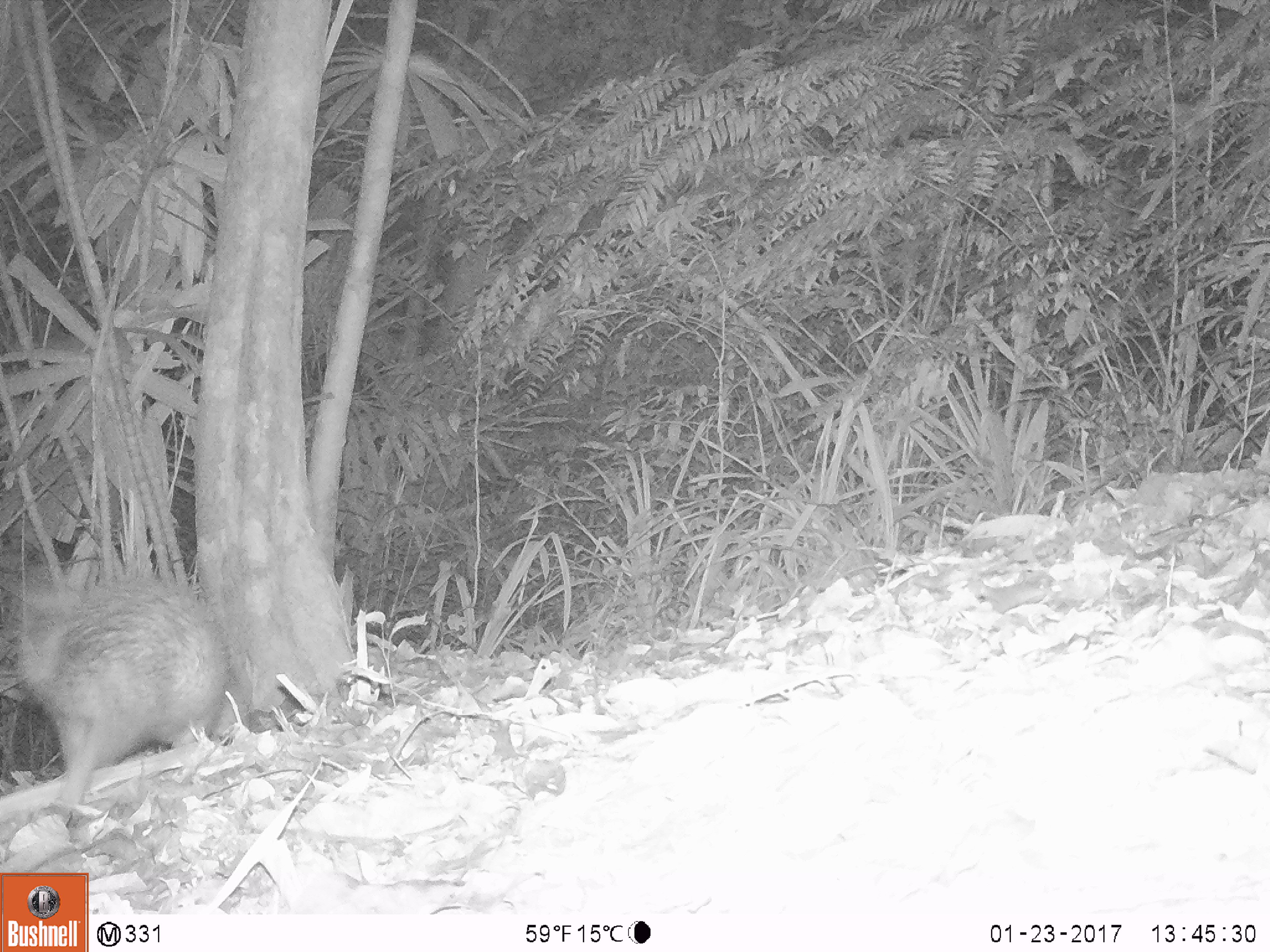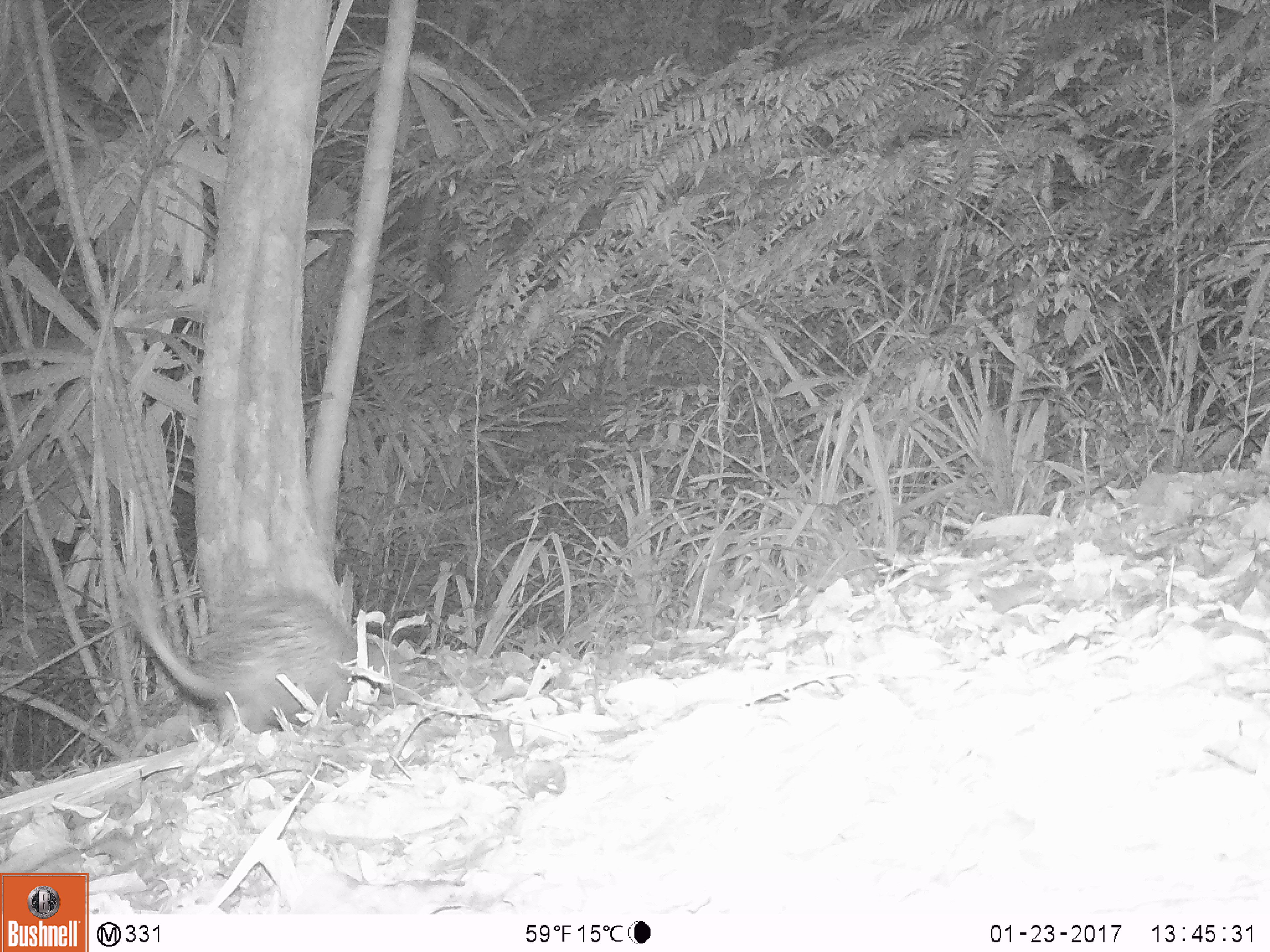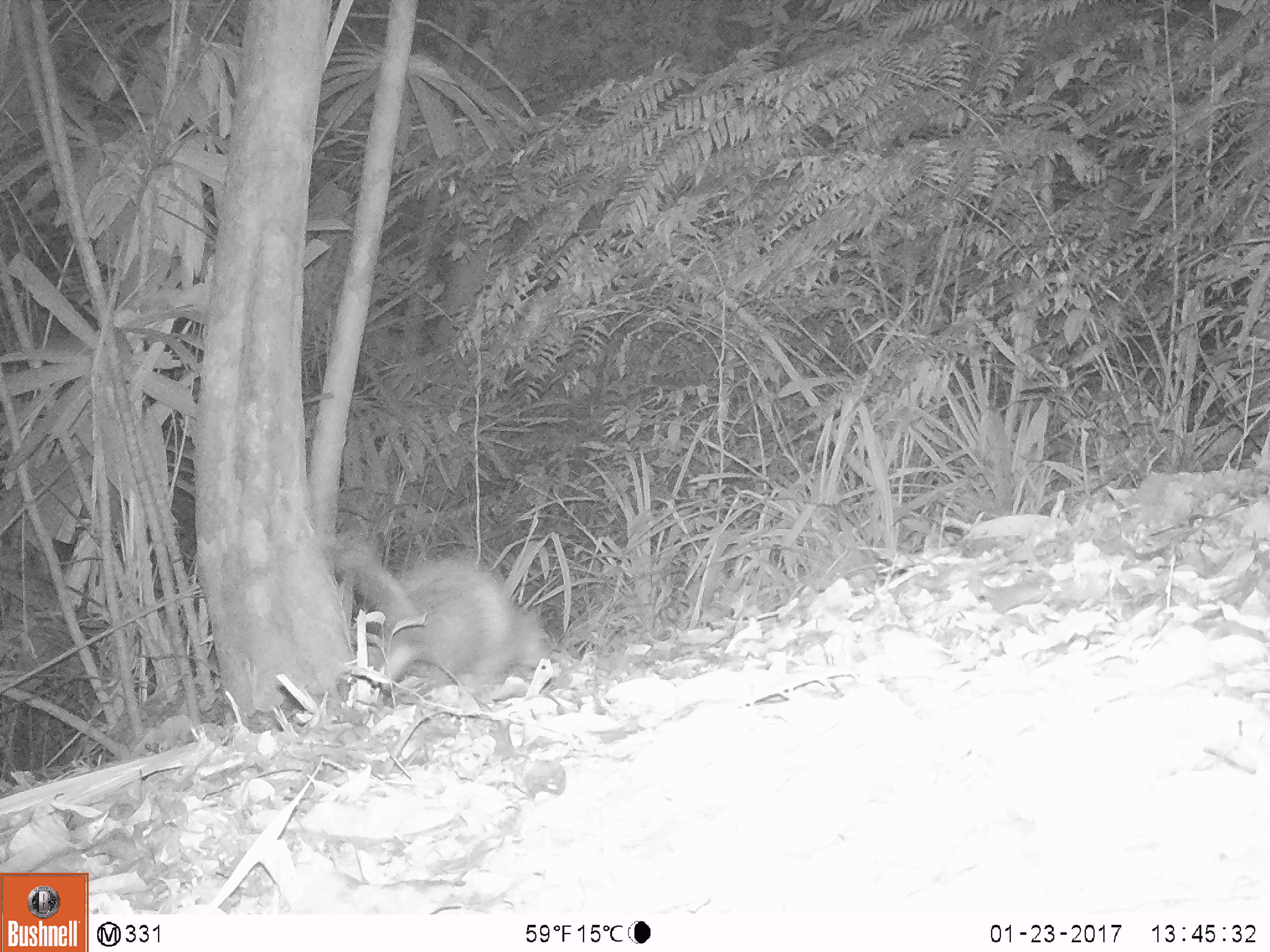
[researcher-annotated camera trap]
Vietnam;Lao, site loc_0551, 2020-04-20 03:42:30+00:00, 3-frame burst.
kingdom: Animalia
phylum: Chordata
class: Mammalia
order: Rodentia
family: Hystricidae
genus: Atherurus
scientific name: Atherurus macrourus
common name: asiatic brush-tailed porcupine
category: asiatic brush tailed porcupine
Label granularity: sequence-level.